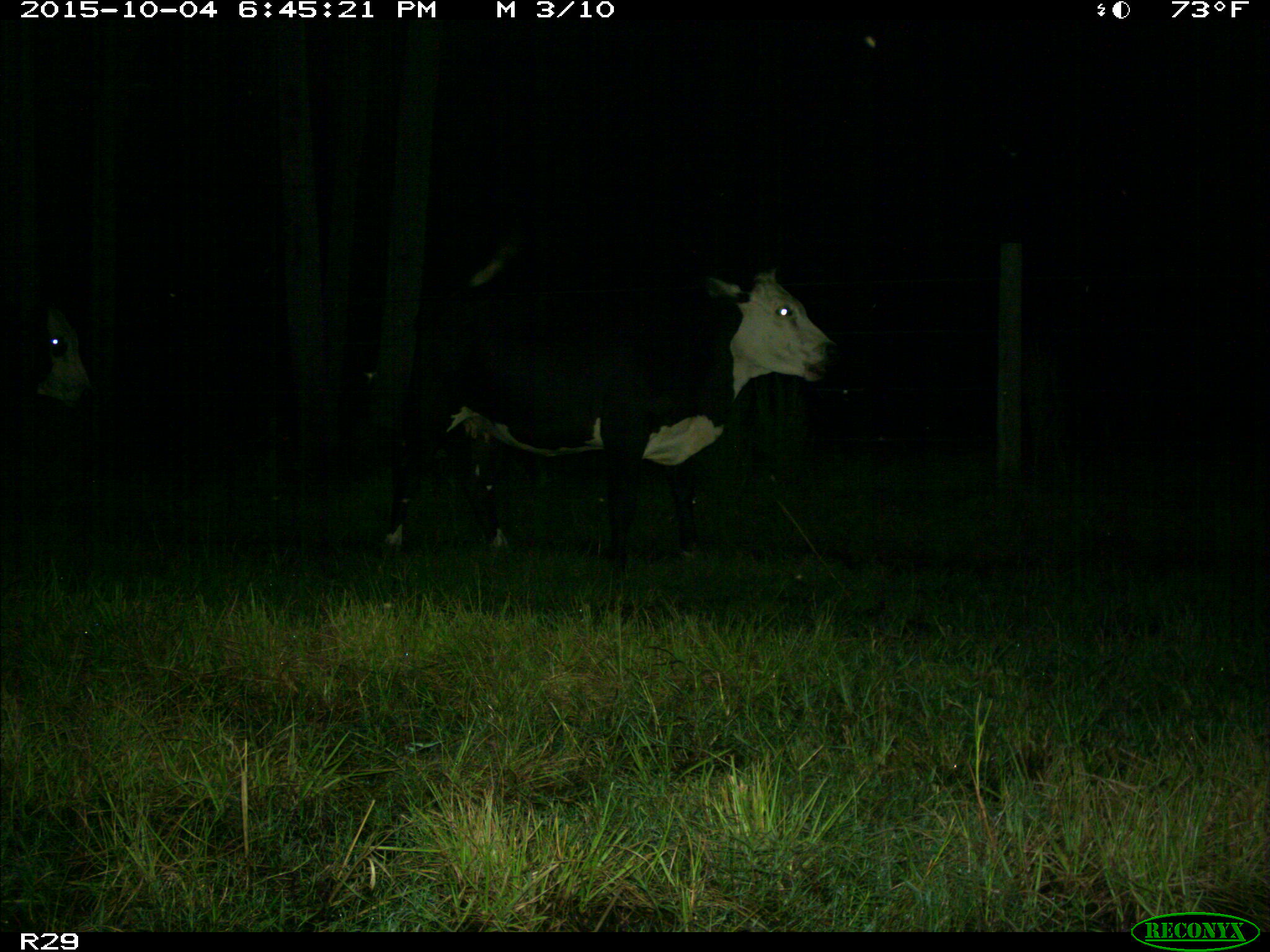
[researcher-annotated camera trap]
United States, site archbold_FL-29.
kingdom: Animalia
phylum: Chordata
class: Mammalia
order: Artiodactyla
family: Bovidae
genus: Bos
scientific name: Bos taurus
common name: domestic cow